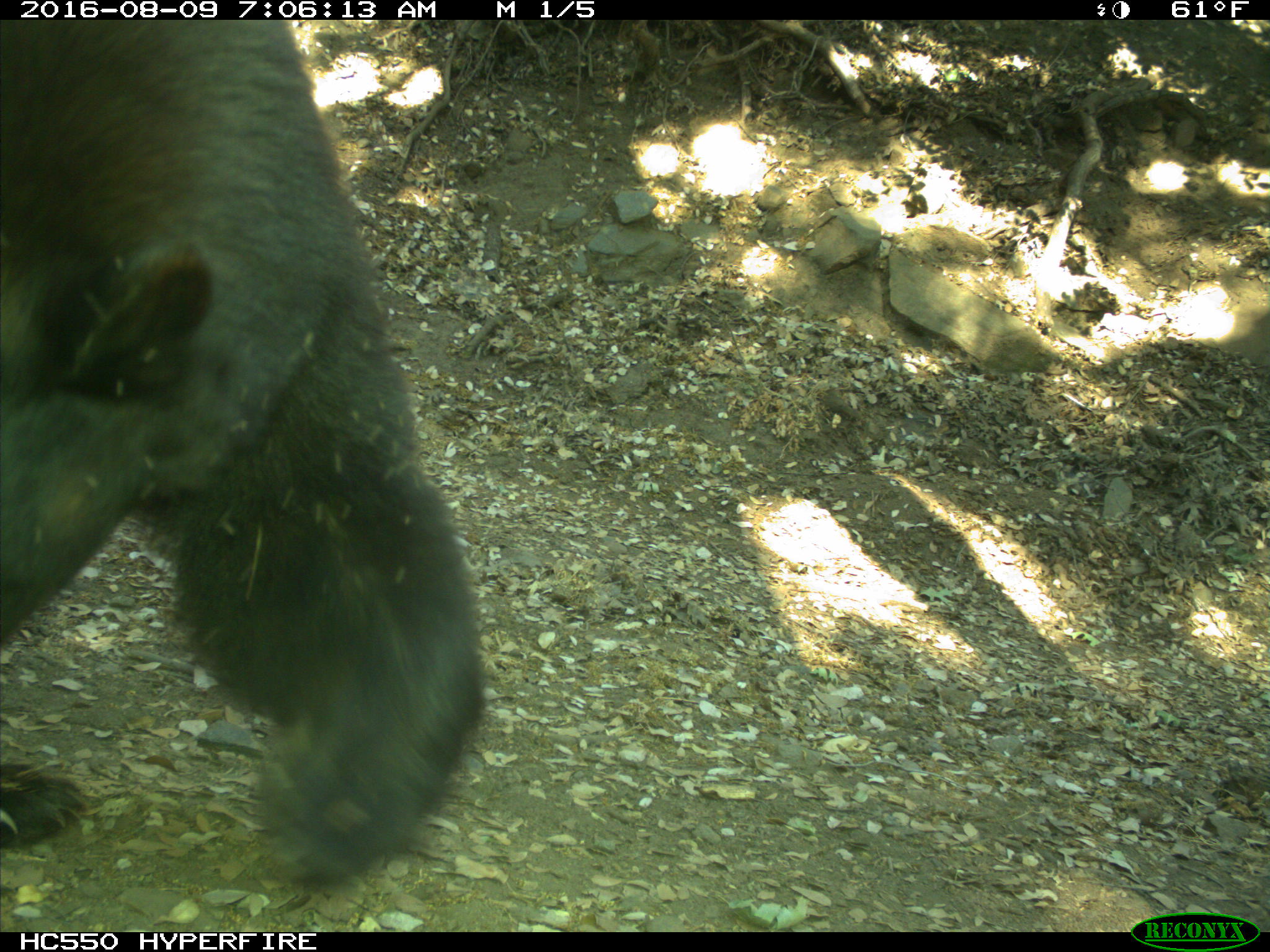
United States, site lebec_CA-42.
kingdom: Animalia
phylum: Chordata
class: Mammalia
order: Carnivora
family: Ursidae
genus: Ursus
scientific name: Ursus americanus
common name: american black bear